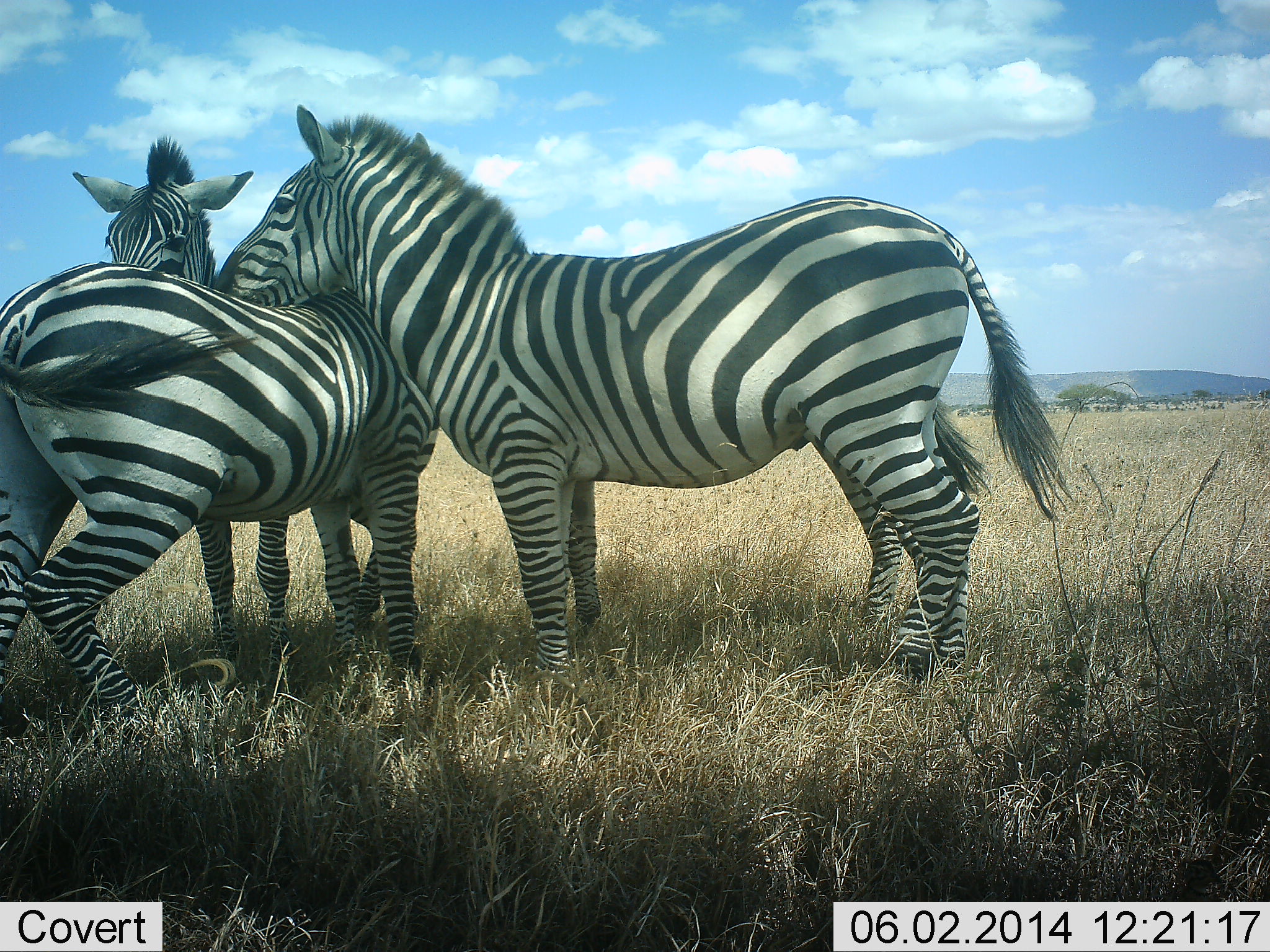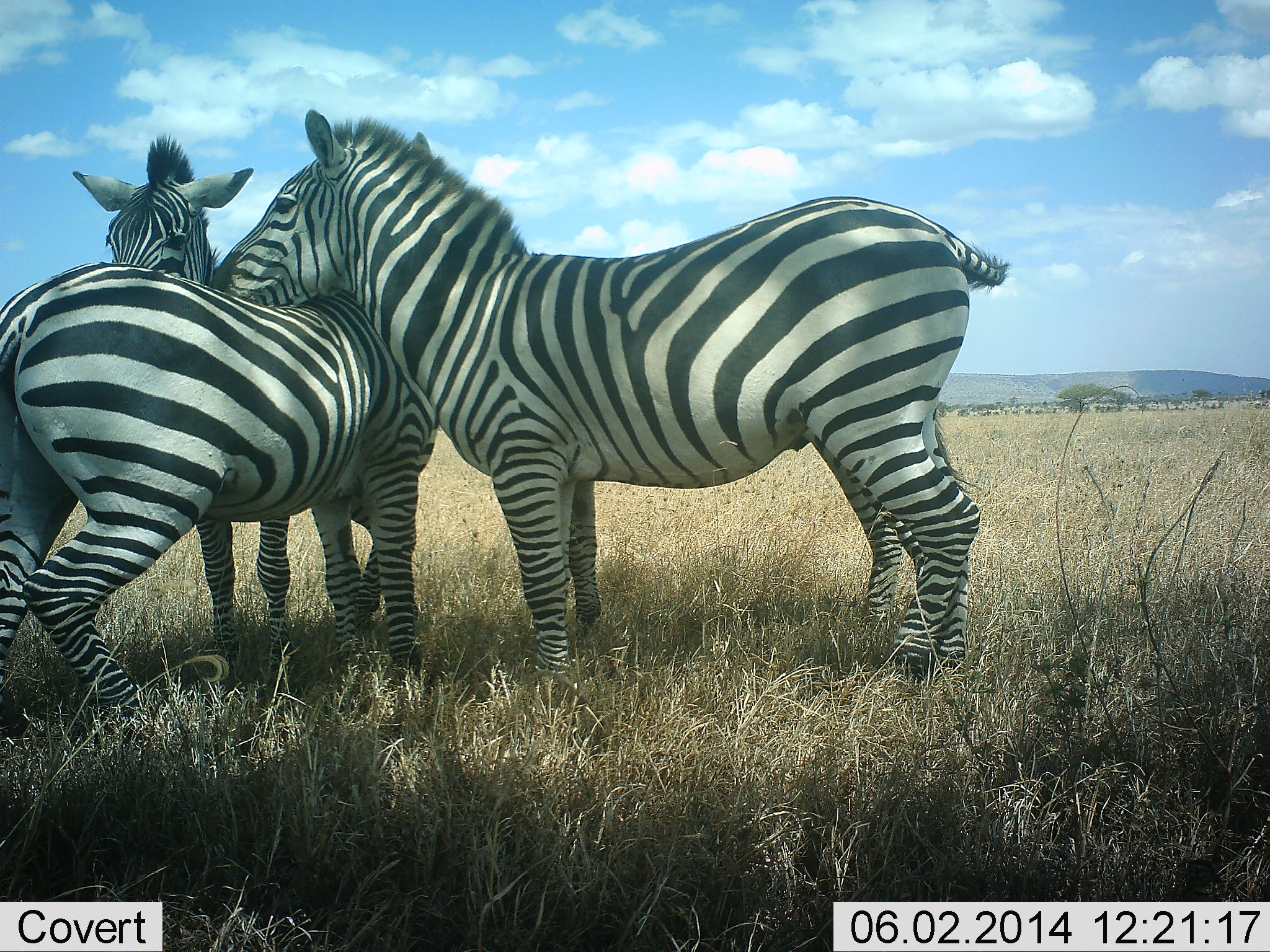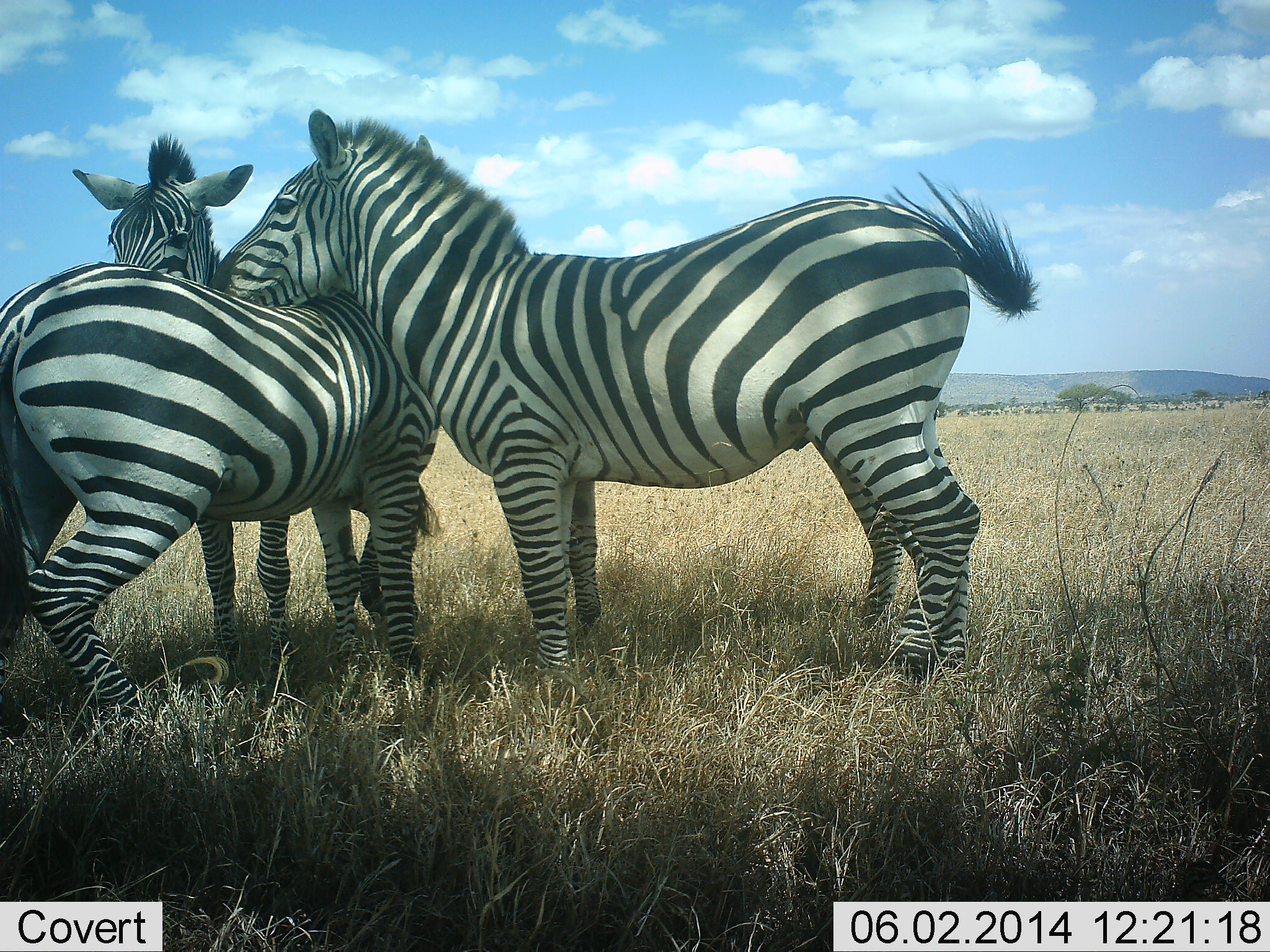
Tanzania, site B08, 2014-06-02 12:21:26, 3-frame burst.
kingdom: Animalia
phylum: Chordata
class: Mammalia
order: Perissodactyla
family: Equidae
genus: Equus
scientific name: Equus quagga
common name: plains zebra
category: zebra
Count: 3.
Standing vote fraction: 60%.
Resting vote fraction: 0%.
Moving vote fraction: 0%.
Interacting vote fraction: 80%.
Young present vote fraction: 0%.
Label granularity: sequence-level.